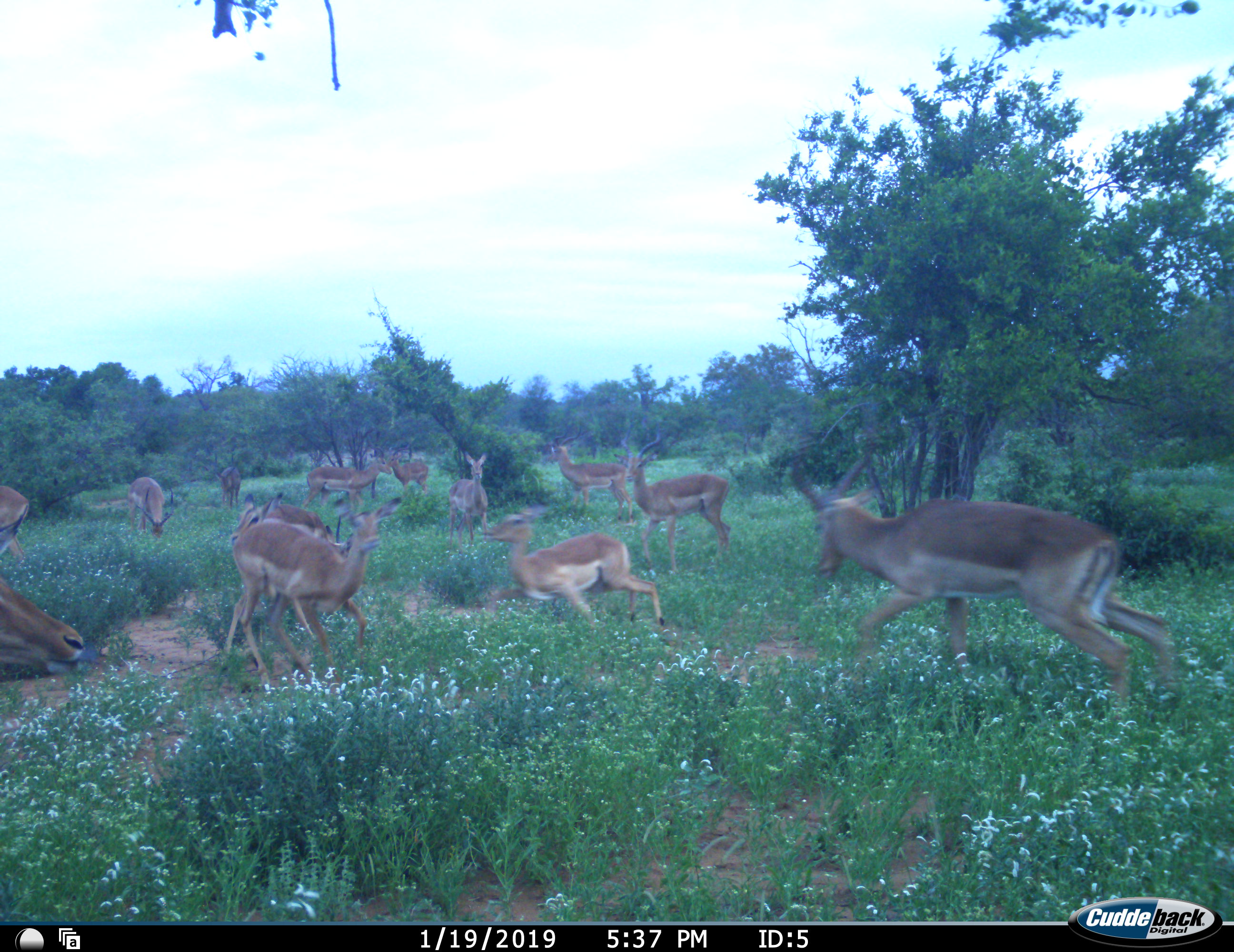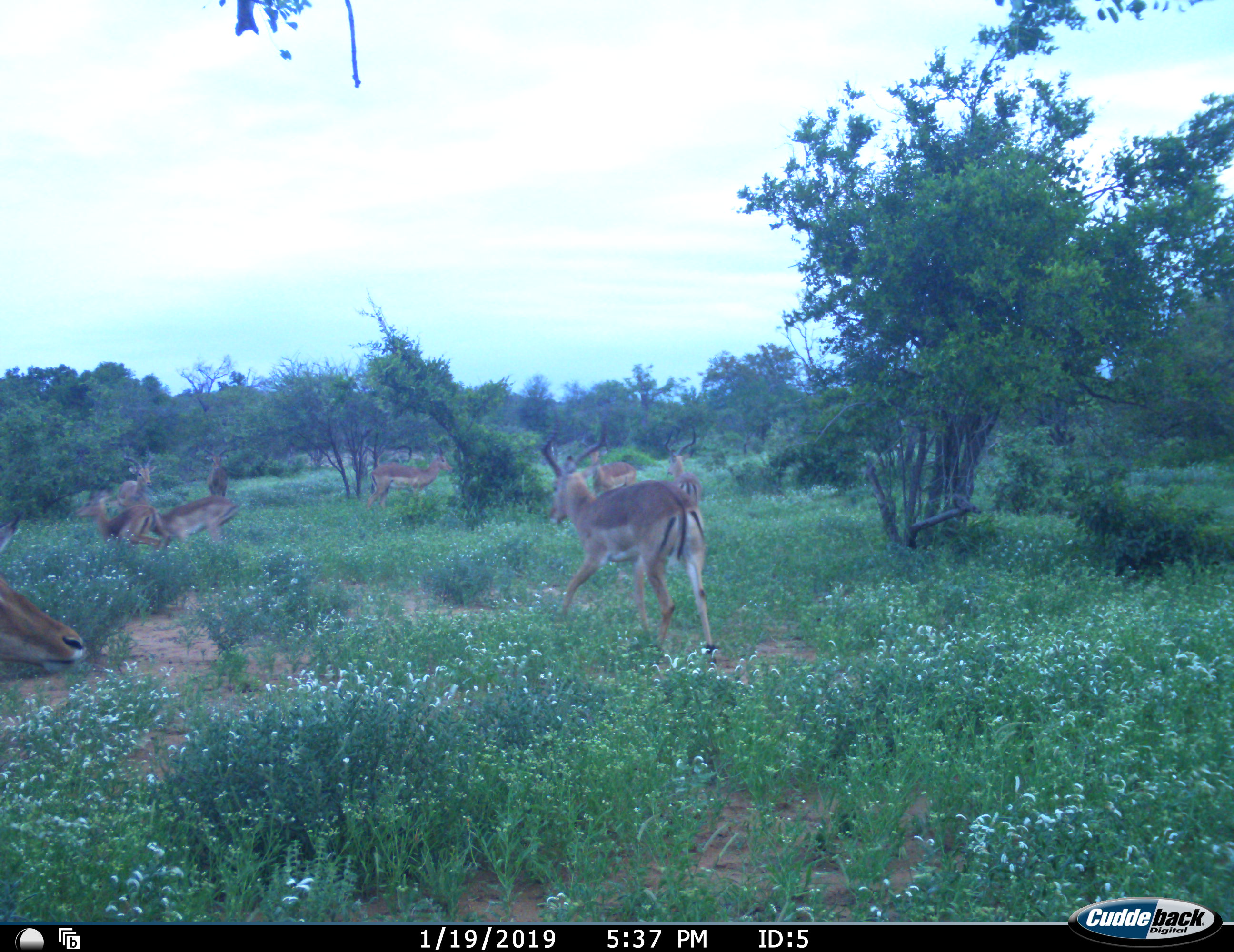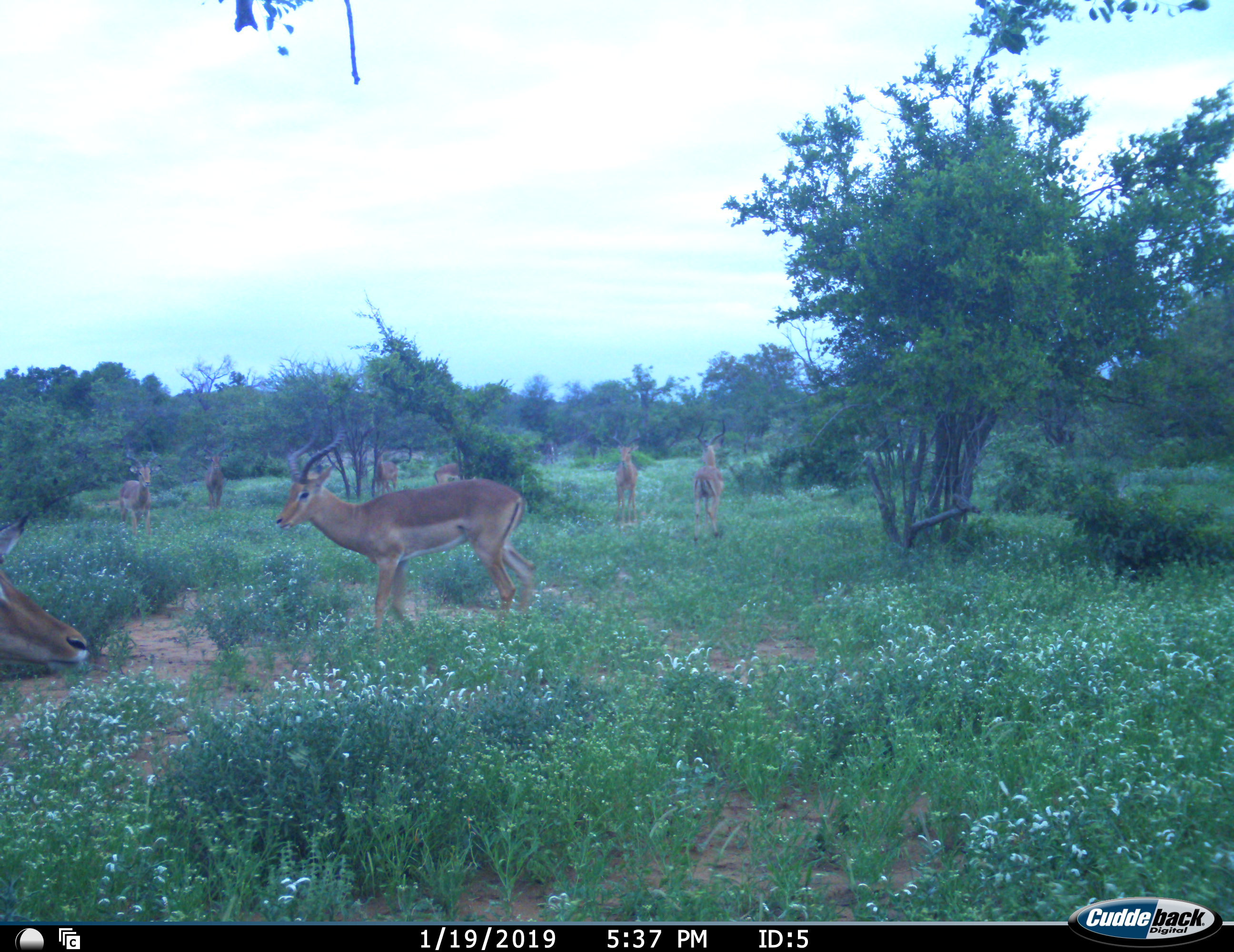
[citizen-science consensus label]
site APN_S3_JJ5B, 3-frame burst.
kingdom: Animalia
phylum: Chordata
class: Mammalia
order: Artiodactyla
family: Bovidae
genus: Aepyceros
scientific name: Aepyceros melampus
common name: impala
Impala (Aepyceros melampus), count 11-50. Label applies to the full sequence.